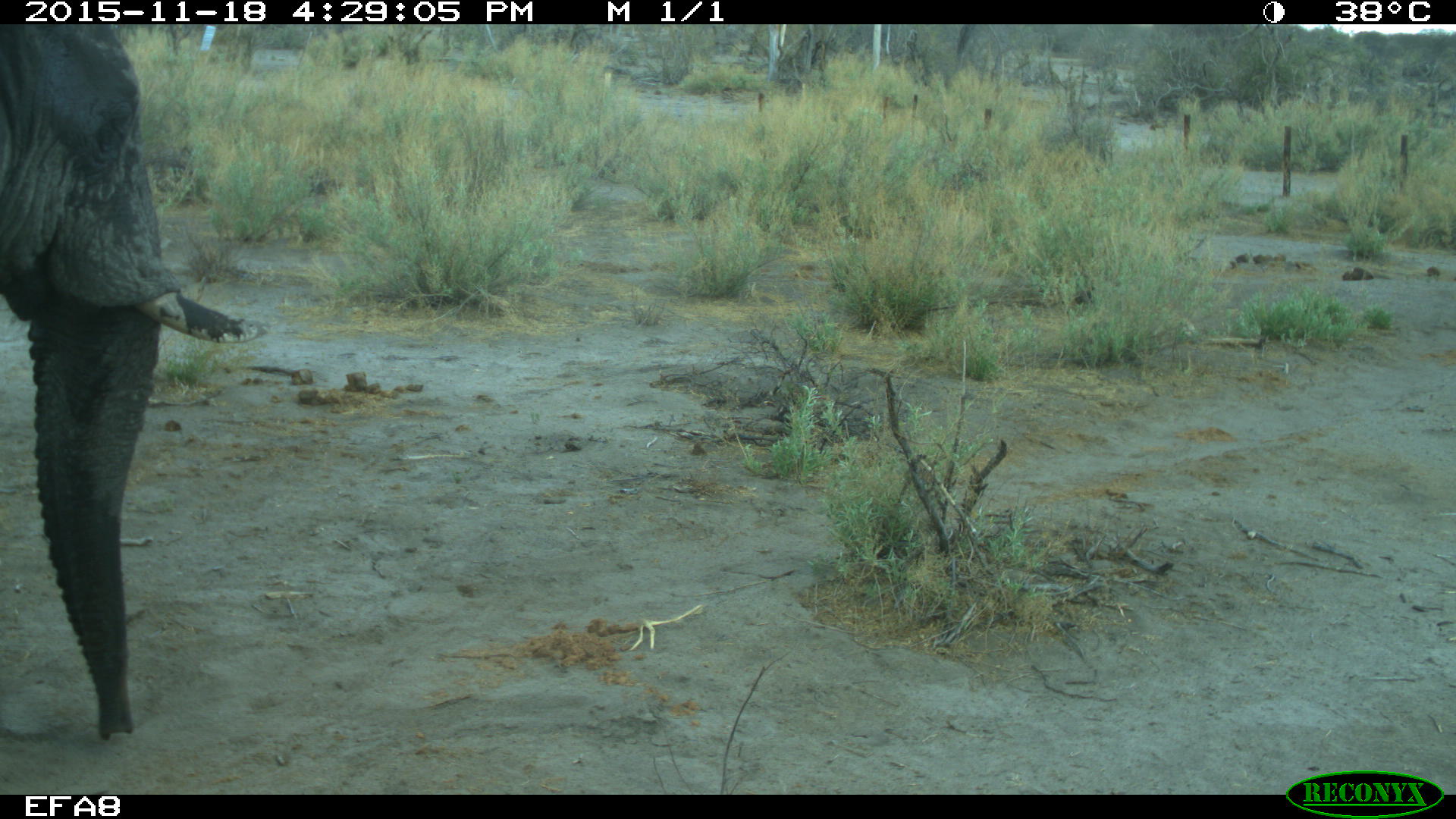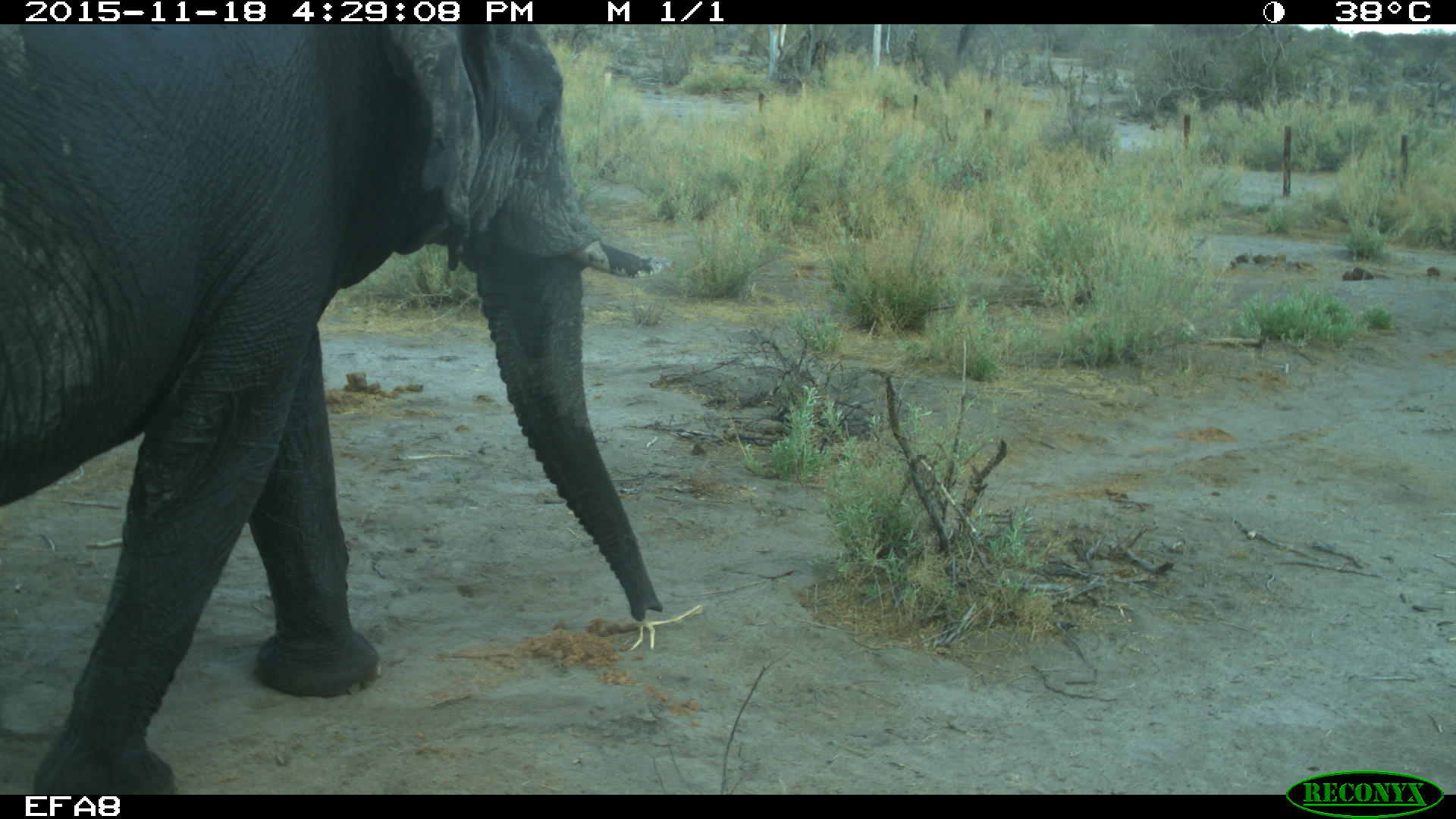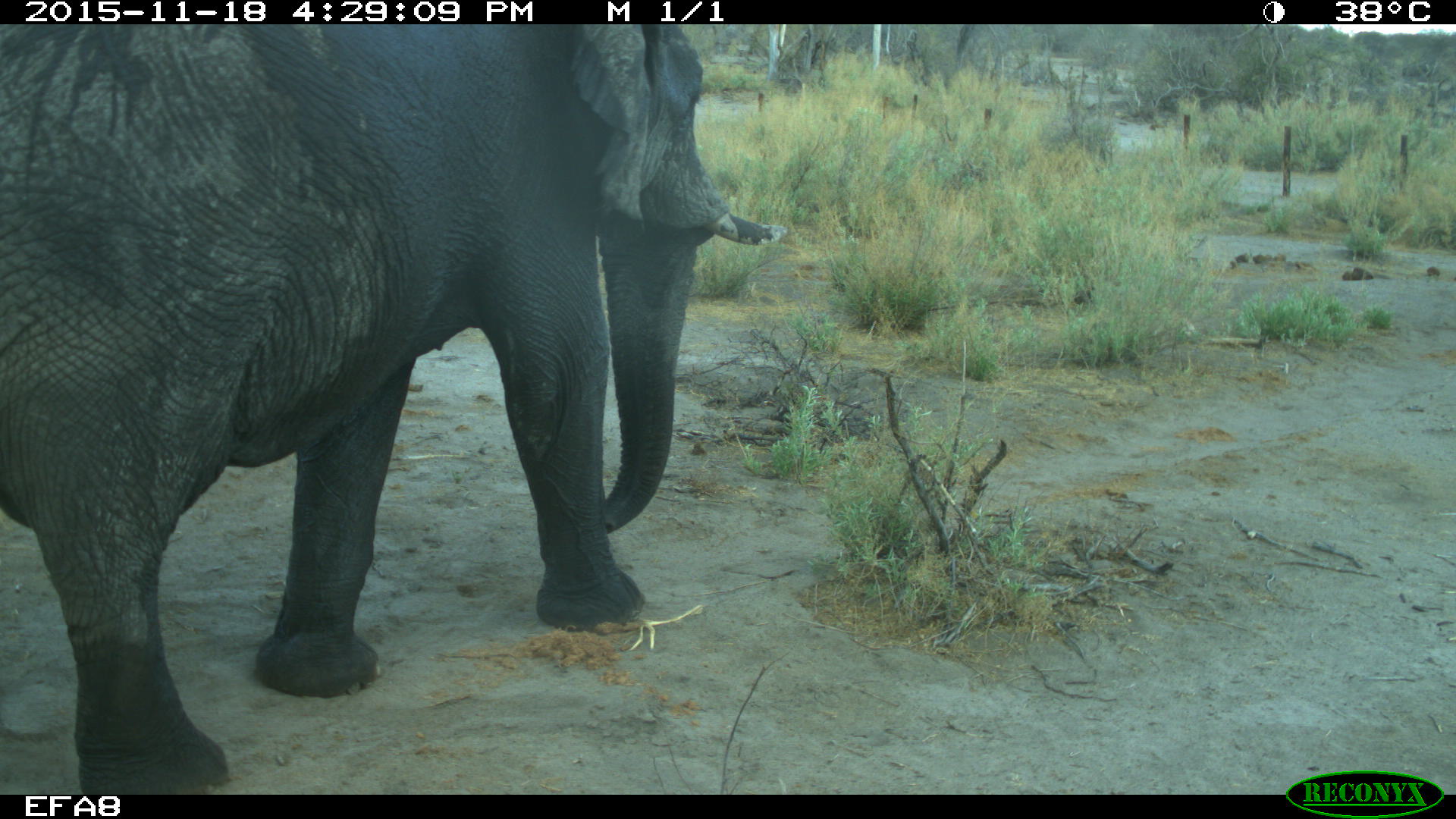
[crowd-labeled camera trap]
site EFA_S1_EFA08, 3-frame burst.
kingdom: Animalia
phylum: Chordata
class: Mammalia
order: Proboscidea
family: Elephantidae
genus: Loxodonta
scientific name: Loxodonta africana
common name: african bush elephant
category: elephant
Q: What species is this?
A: Elephant (african bush elephant) (Loxodonta africana).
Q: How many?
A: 1.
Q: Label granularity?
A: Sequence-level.